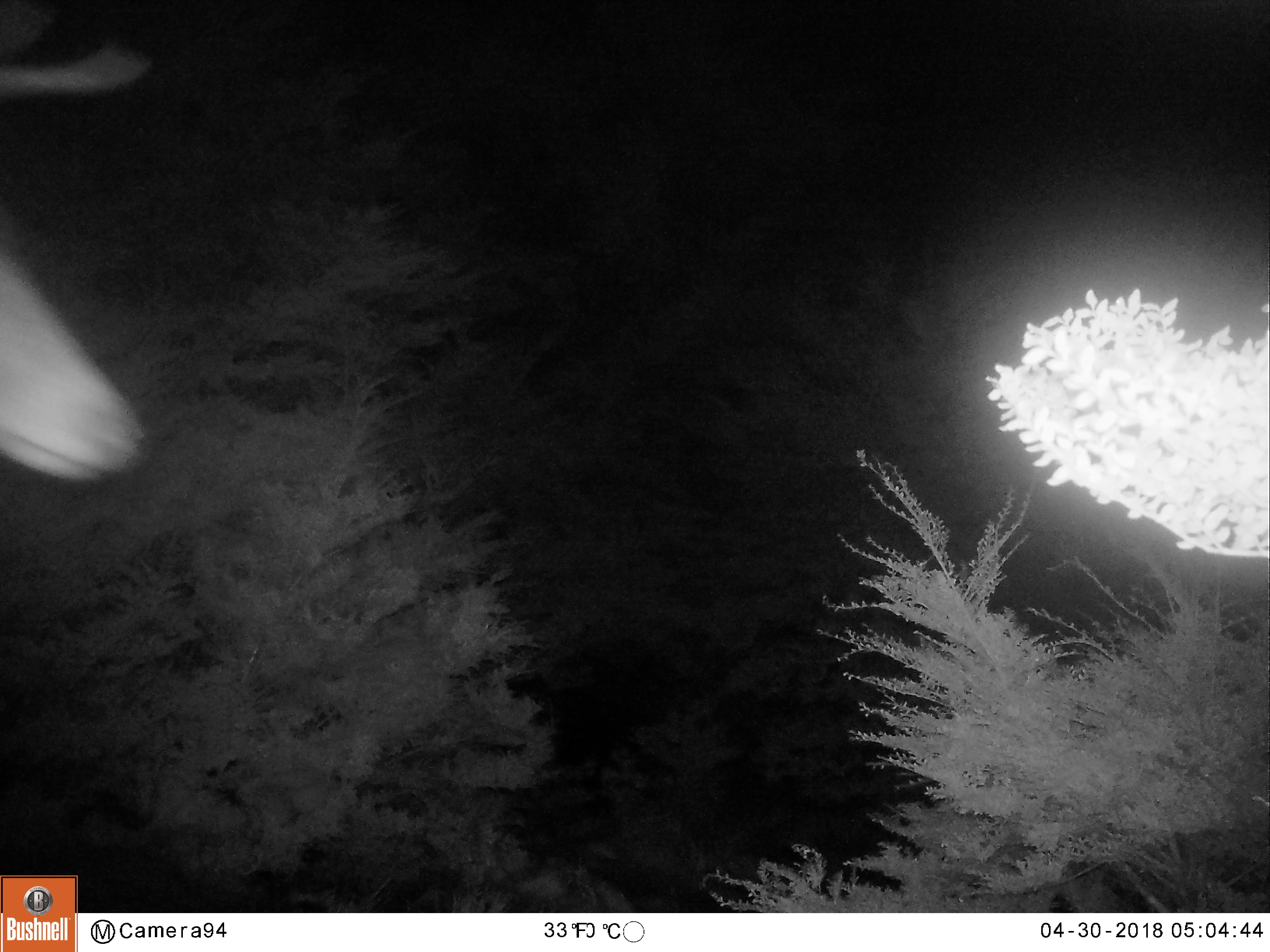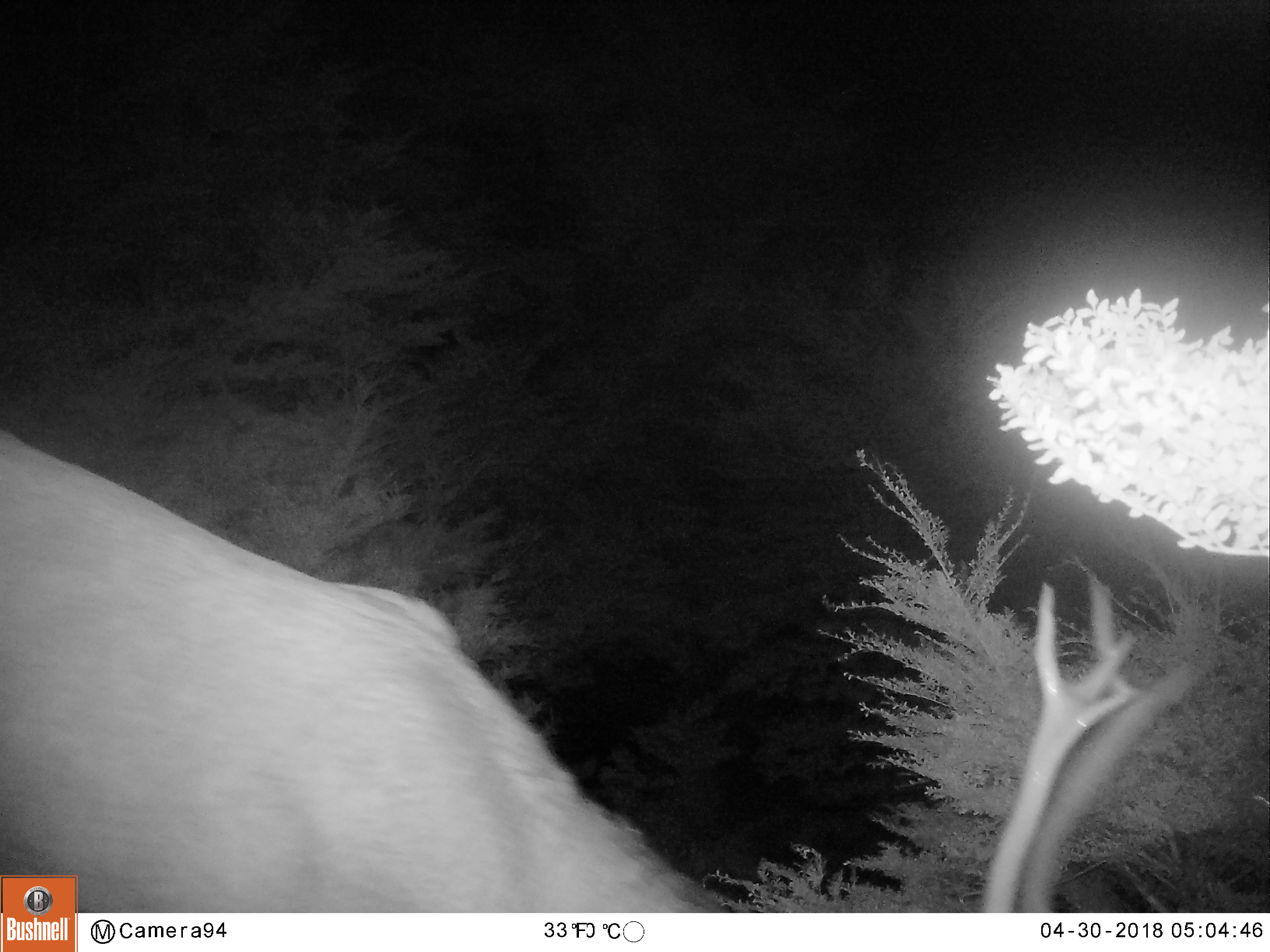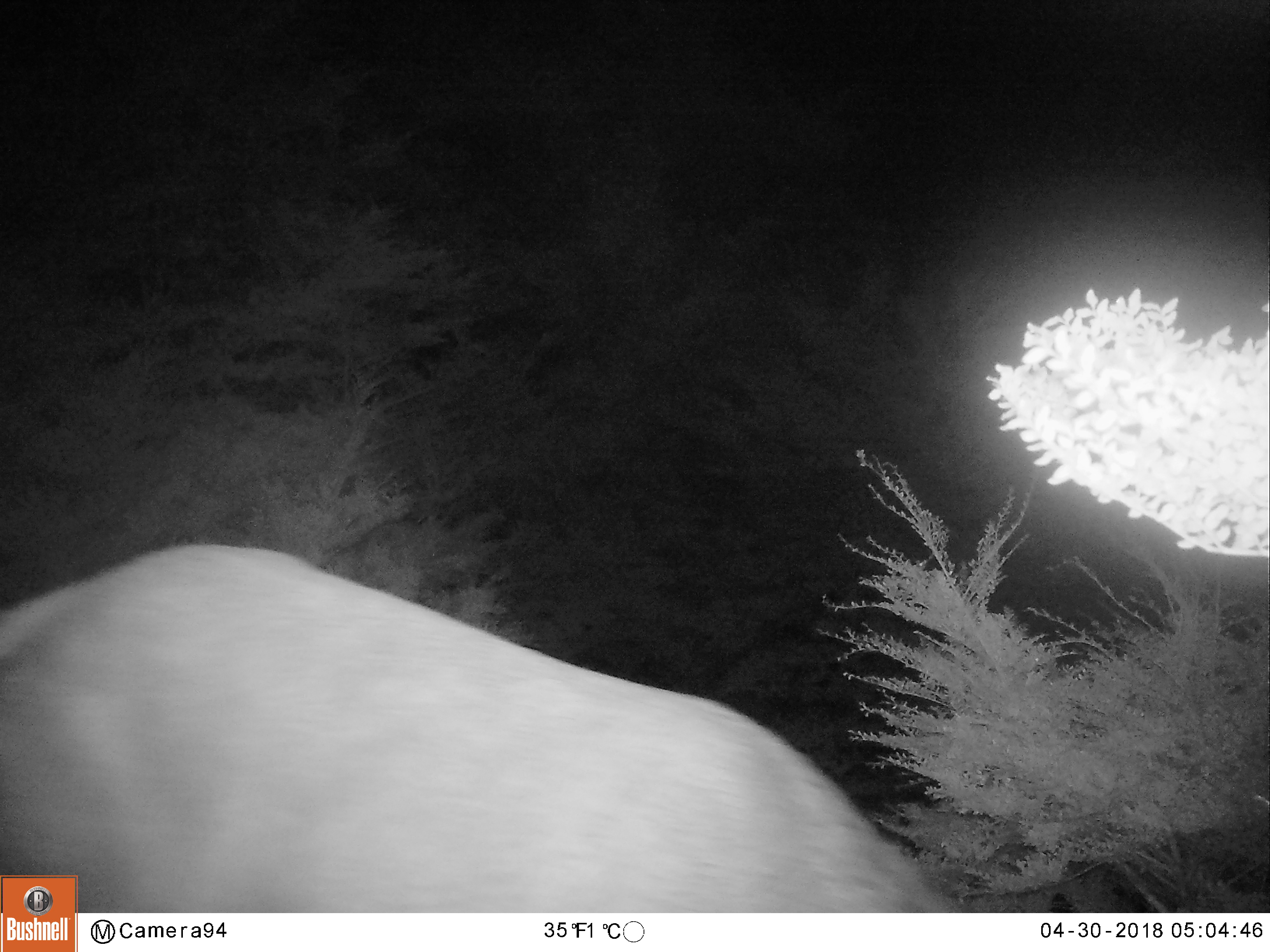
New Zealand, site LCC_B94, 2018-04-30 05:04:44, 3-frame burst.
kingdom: Animalia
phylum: Chordata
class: Mammalia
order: Artiodactyla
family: Cervidae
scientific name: Cervidae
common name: deer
Deer (Cervidae).